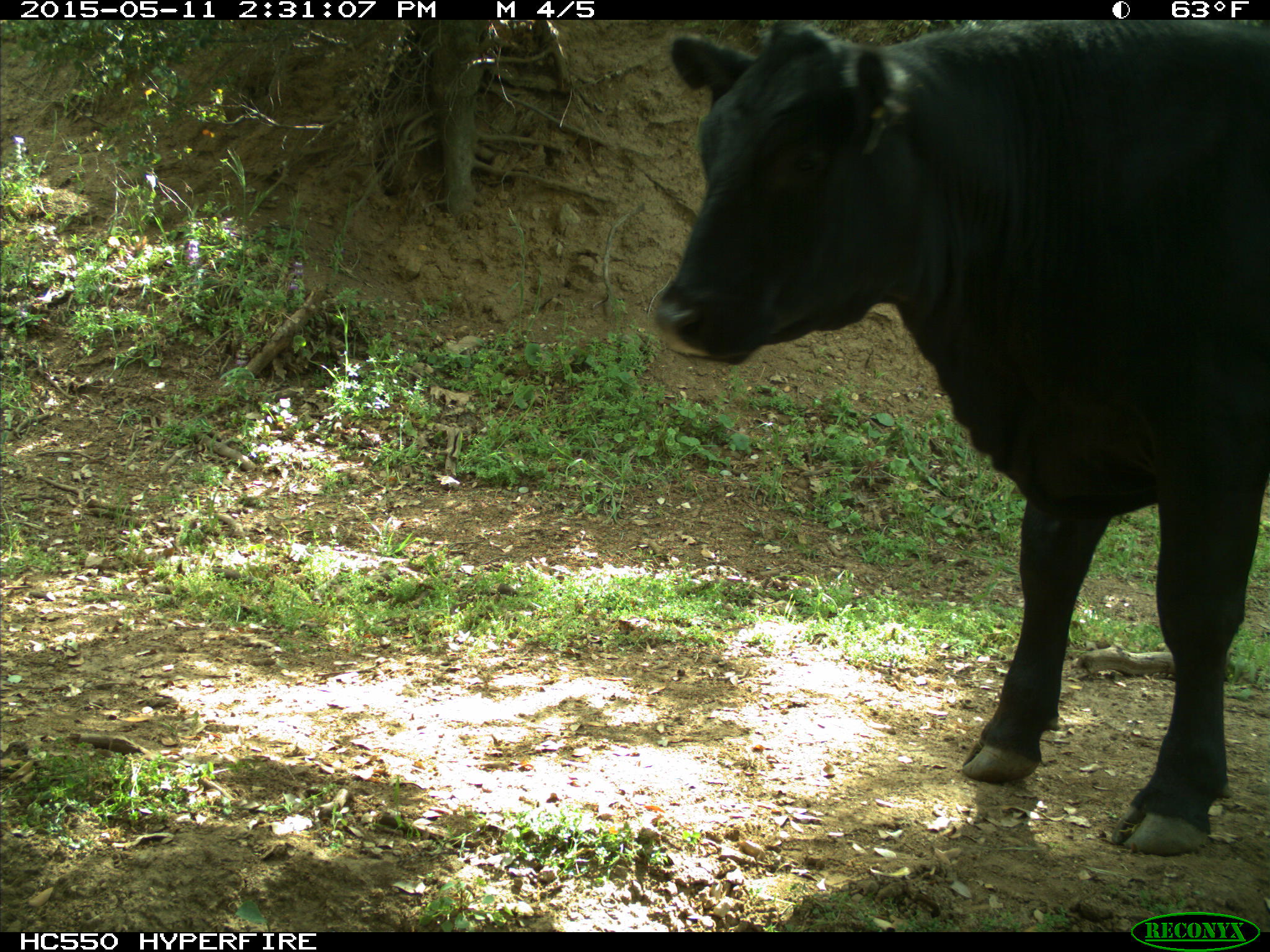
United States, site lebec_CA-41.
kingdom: Animalia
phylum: Chordata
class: Mammalia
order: Artiodactyla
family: Bovidae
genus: Bos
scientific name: Bos taurus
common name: domestic cow